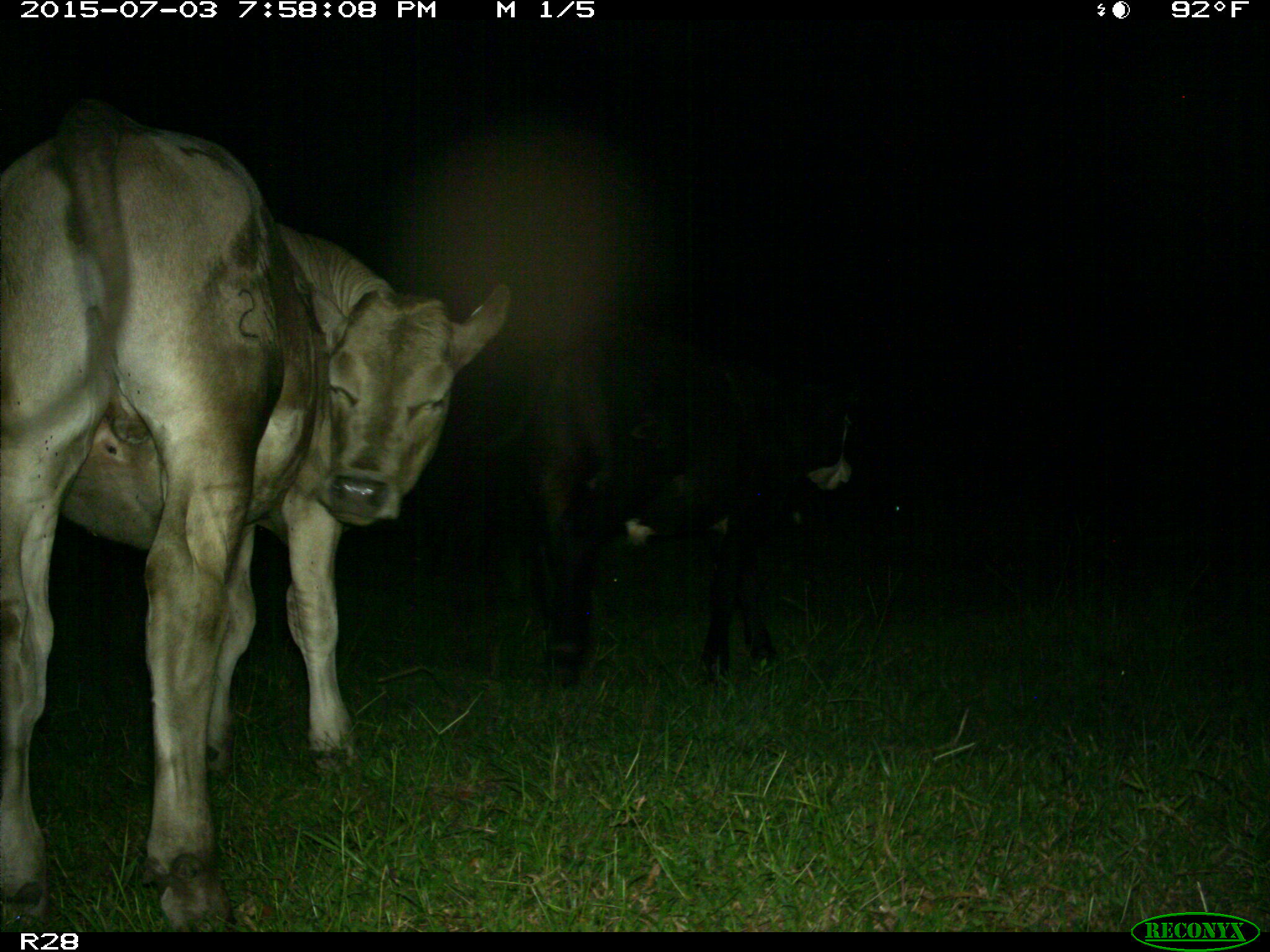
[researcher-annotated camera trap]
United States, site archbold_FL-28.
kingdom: Animalia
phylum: Chordata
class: Mammalia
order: Artiodactyla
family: Bovidae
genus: Bos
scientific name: Bos taurus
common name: domestic cow